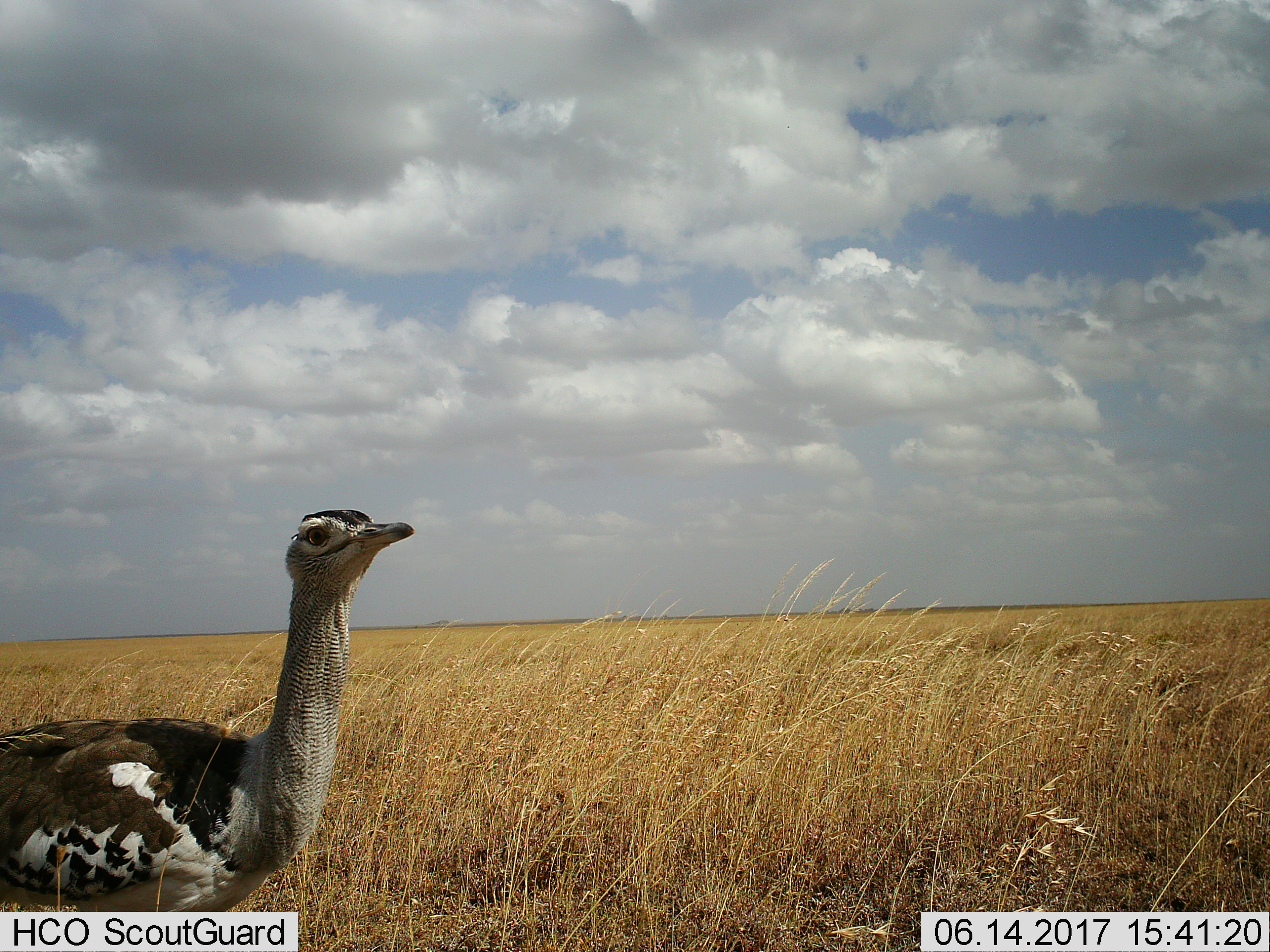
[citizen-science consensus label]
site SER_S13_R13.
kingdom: Animalia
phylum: Chordata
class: Aves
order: Otidiformes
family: Otididae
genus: Ardeotis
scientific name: Ardeotis kori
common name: kori bustard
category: bustardkori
Bustardkori (kori bustard) (Ardeotis kori), count 1. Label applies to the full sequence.